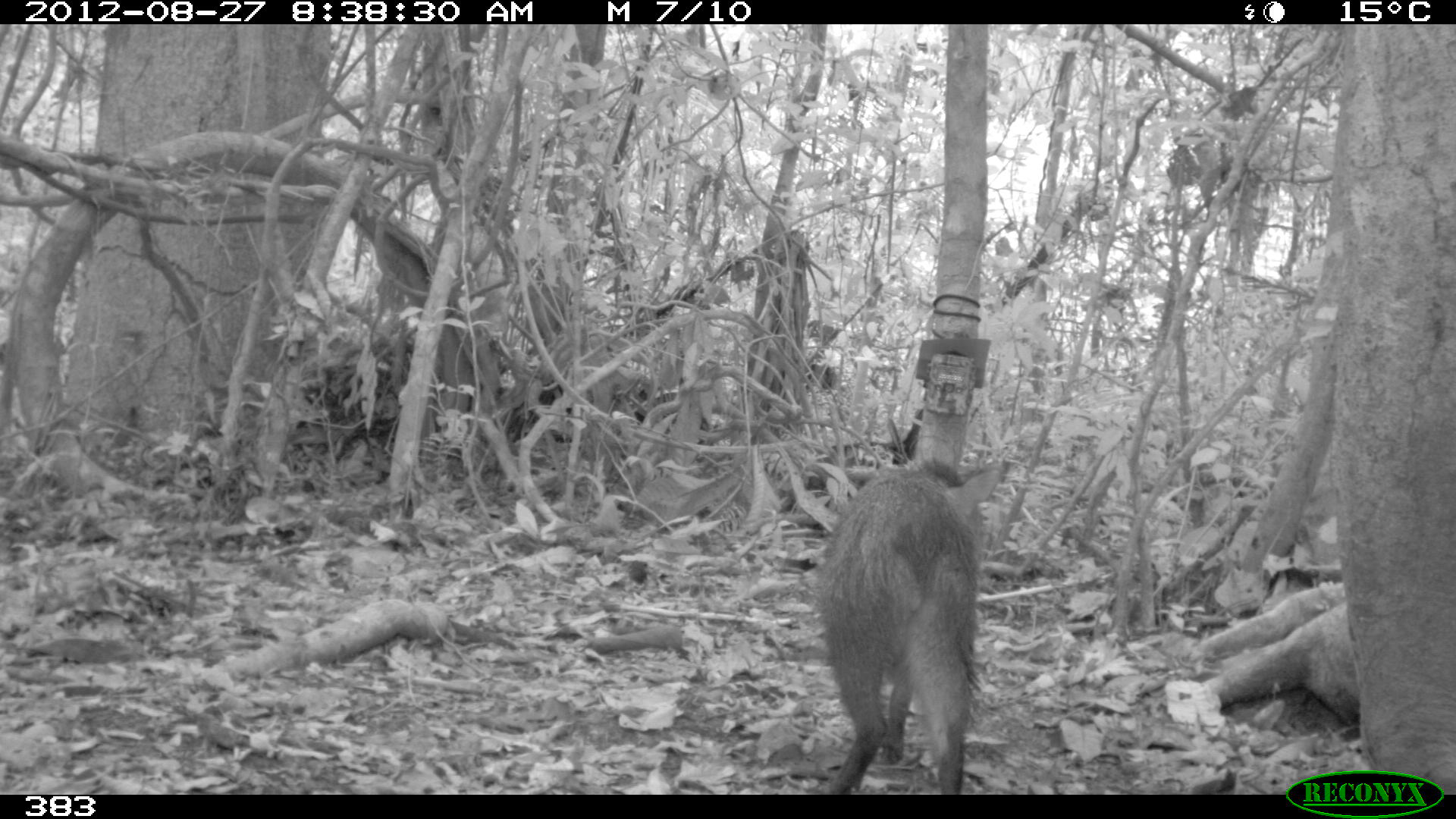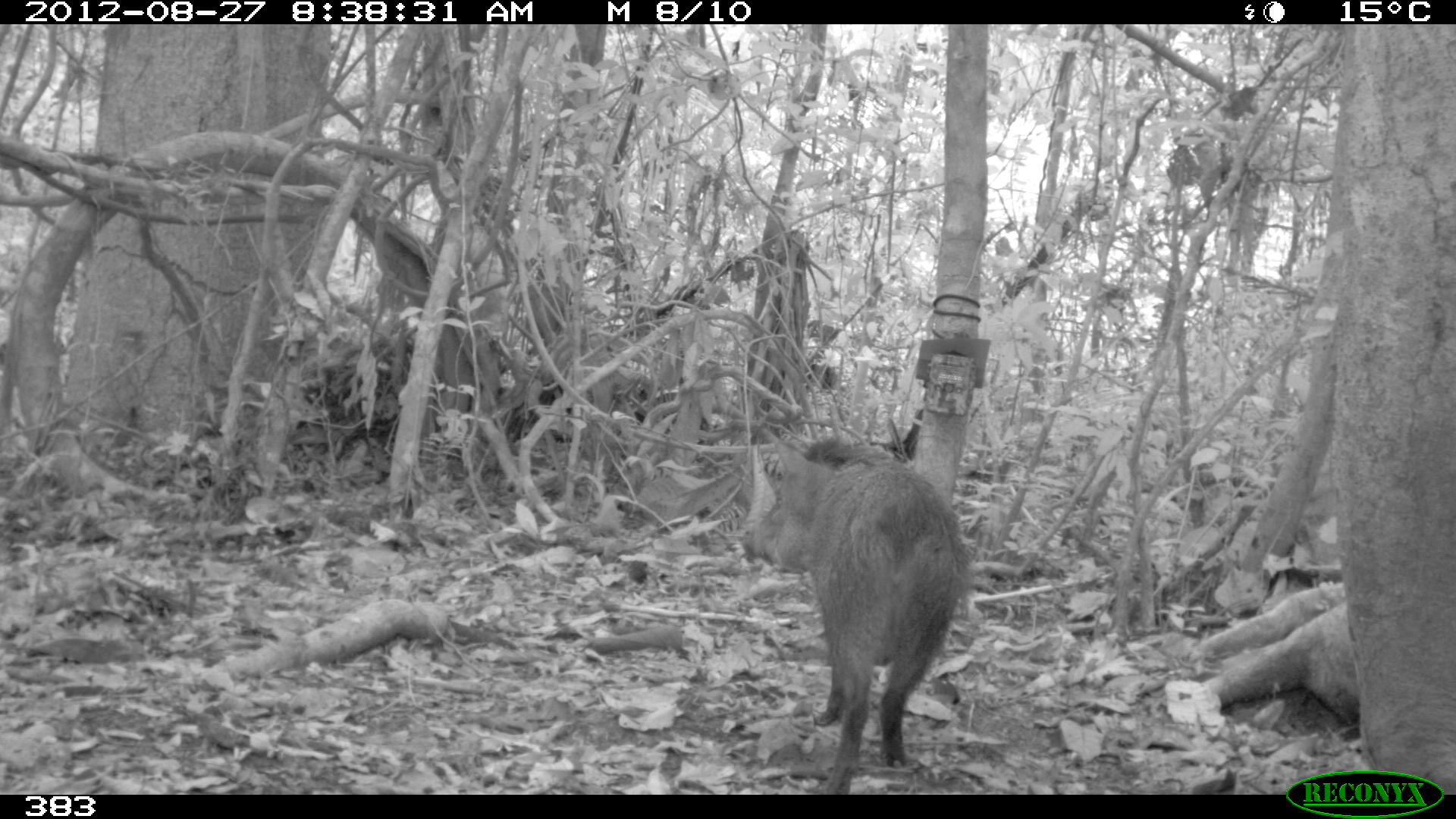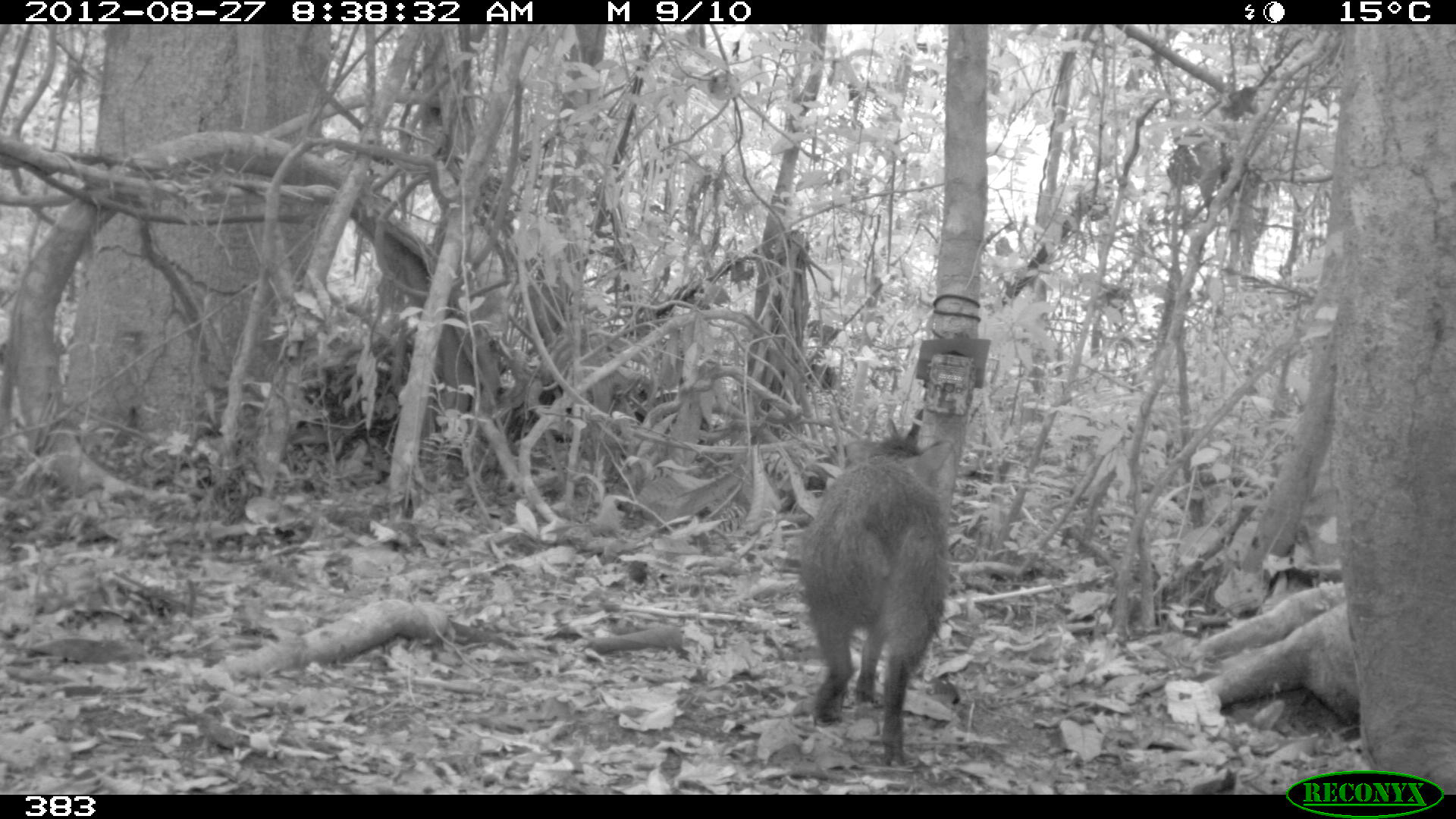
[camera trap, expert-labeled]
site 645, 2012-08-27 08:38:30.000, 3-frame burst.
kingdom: Animalia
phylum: Chordata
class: Mammalia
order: Artiodactyla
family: Tayassuidae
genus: Pecari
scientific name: Pecari tajacu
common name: collared peccary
Pecari tajacu (collared peccary).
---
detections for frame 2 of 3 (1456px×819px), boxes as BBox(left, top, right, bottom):
pecari tajacu: BBox(739, 435, 973, 794)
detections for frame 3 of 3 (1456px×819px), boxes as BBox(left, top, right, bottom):
pecari tajacu: BBox(796, 436, 957, 767)